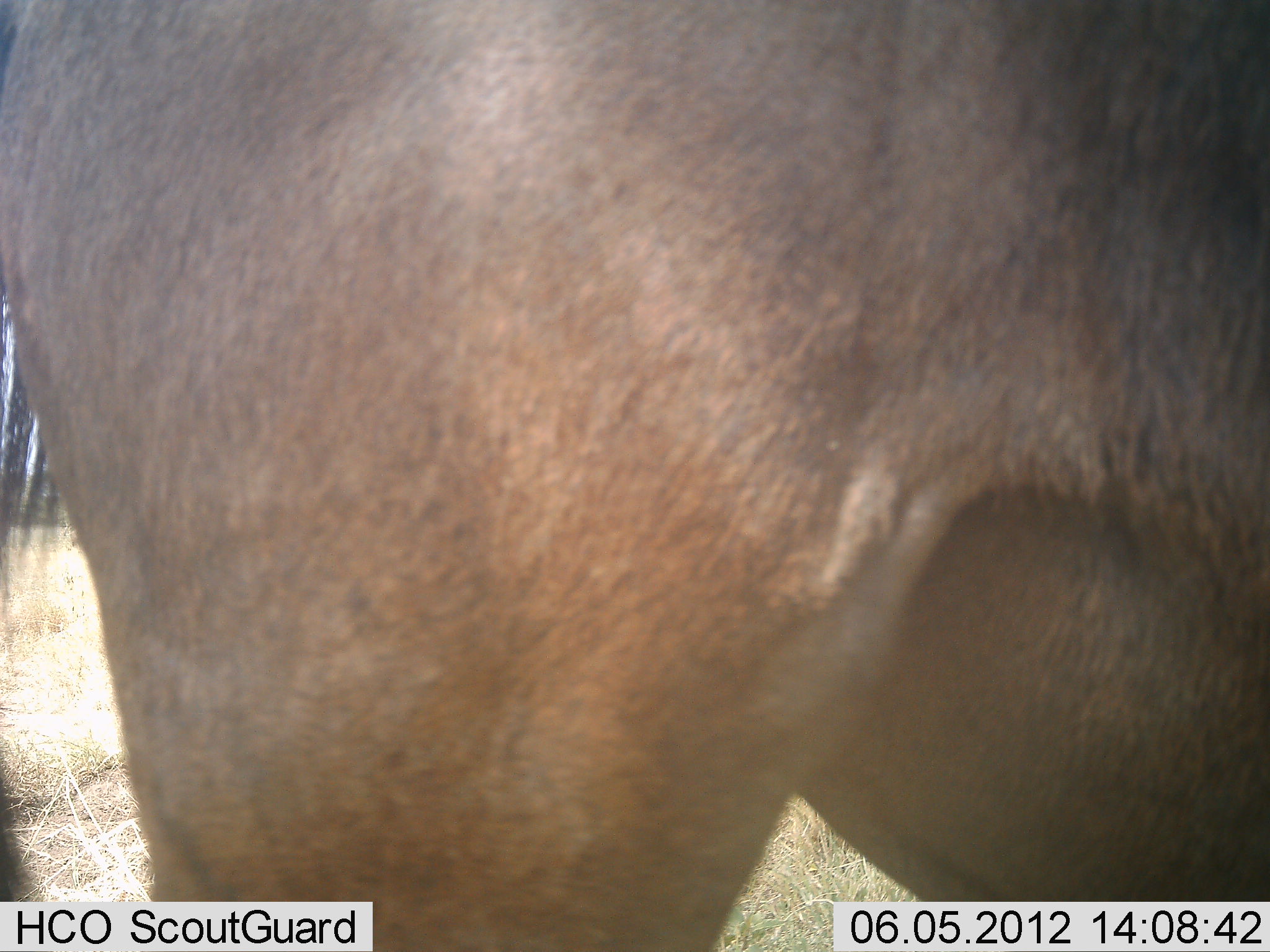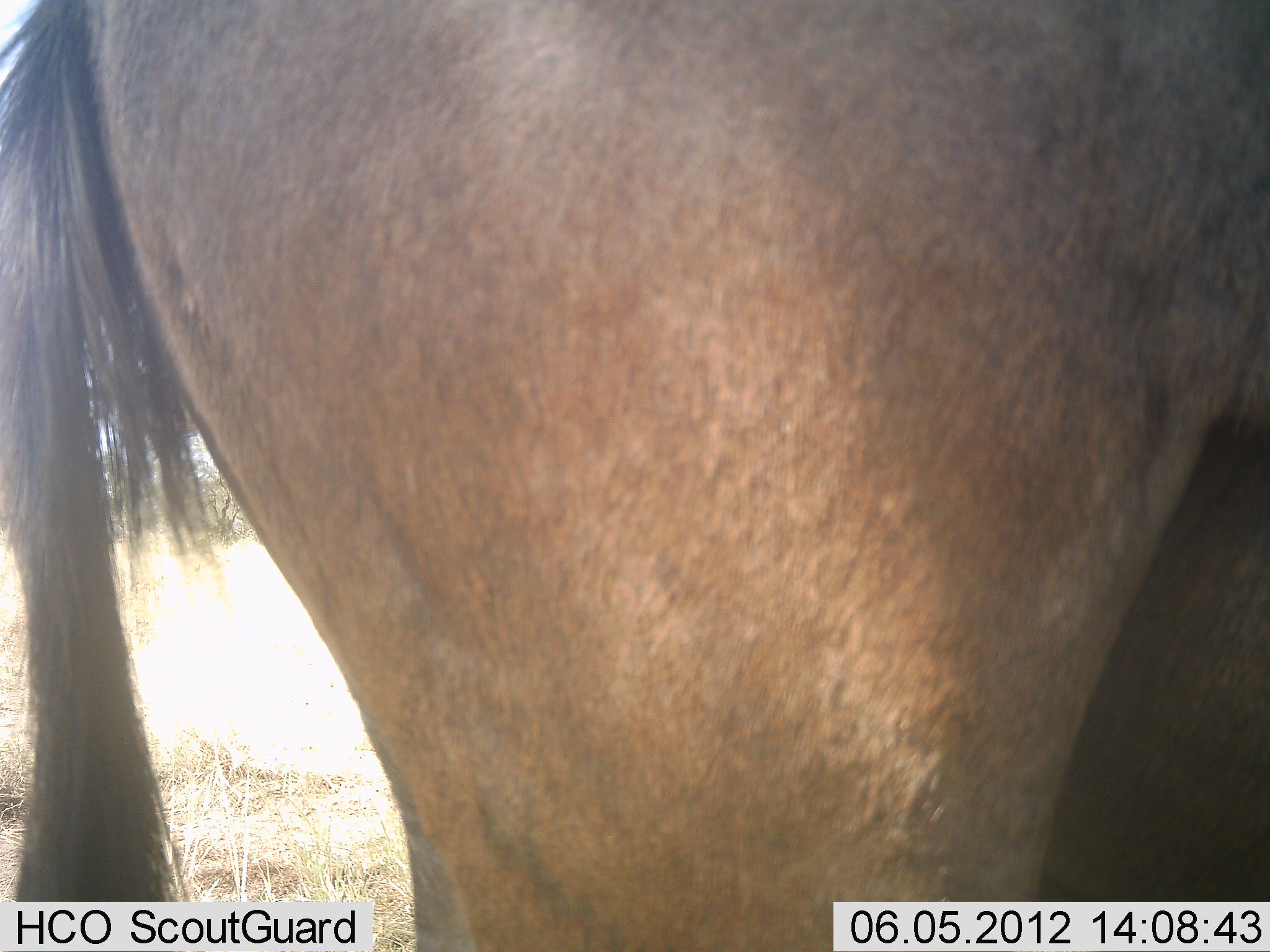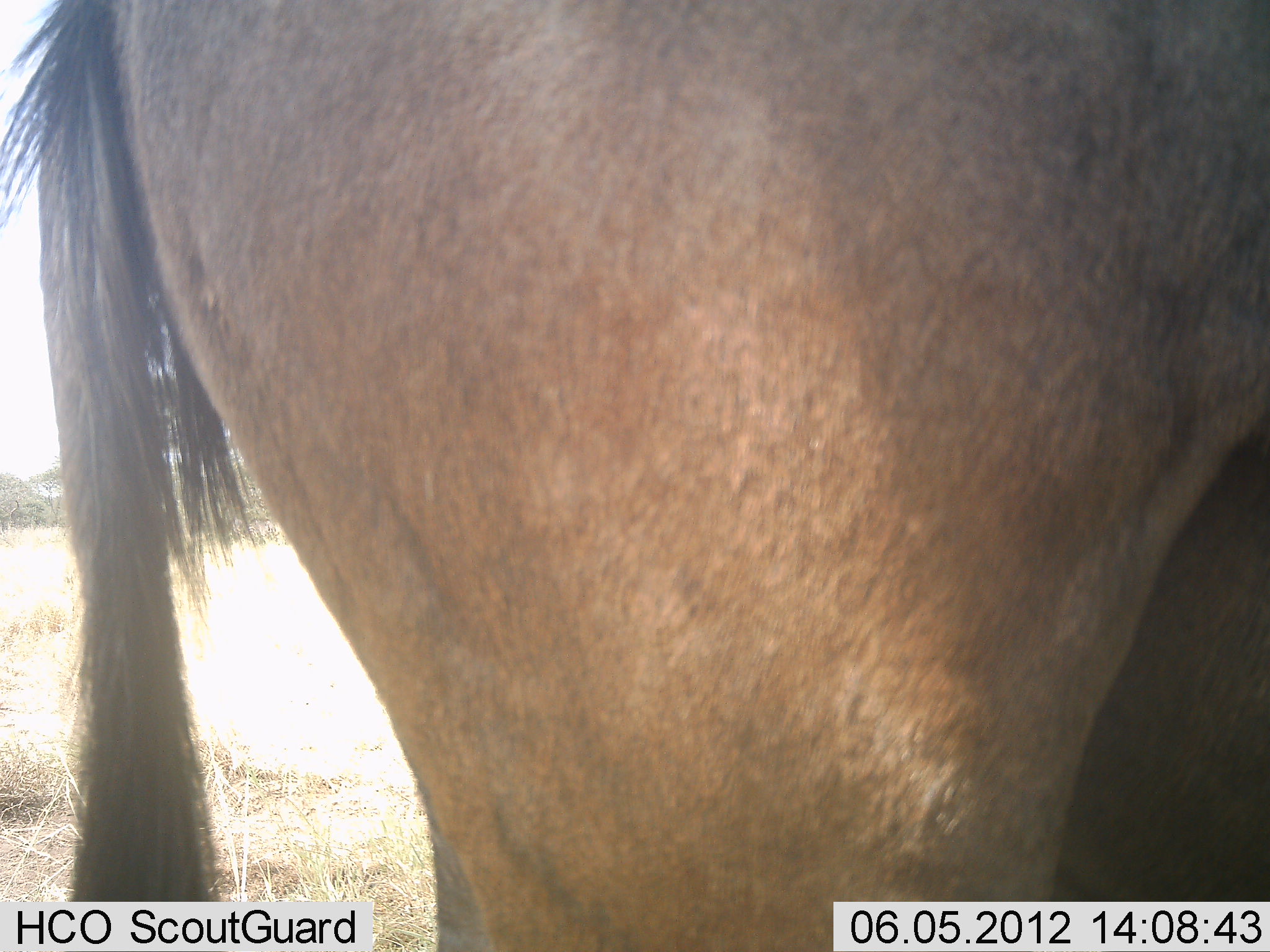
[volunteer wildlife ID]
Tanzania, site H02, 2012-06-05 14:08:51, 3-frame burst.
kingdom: Animalia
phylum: Chordata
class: Mammalia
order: Artiodactyla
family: Bovidae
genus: Connochaetes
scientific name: Connochaetes taurinus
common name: blue wildebeest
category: wildebeest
Wildebeest (blue wildebeest) (Connochaetes taurinus), count 1. Behavior (volunteer vote fractions): standing 80%, resting 0%, moving 20%, interacting 0%. Young present (vote fraction): 0%. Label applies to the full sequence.